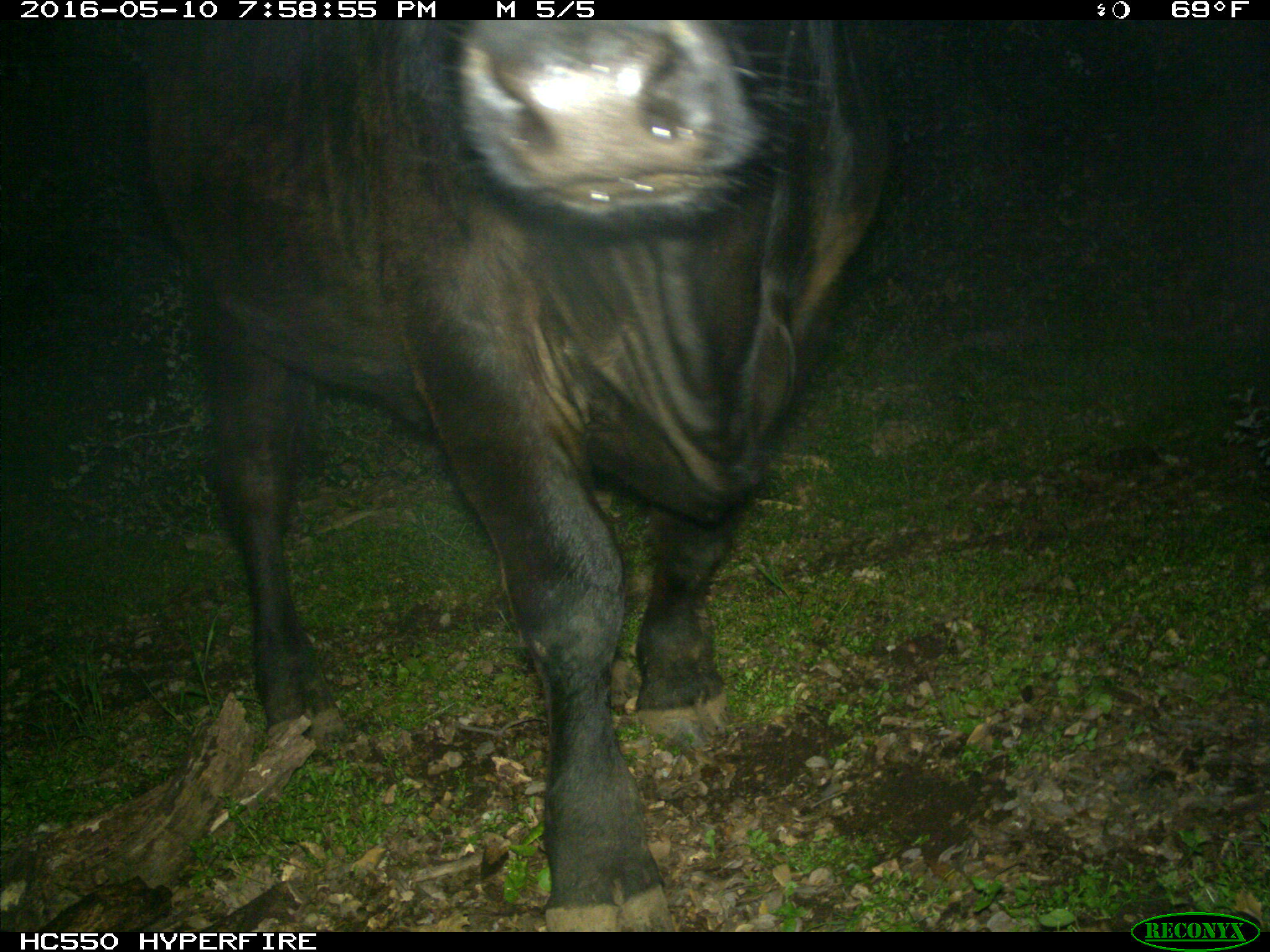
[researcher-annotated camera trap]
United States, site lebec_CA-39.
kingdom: Animalia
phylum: Chordata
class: Mammalia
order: Artiodactyla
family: Bovidae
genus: Bos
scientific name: Bos taurus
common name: domestic cow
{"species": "Bos taurus (domestic cow)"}